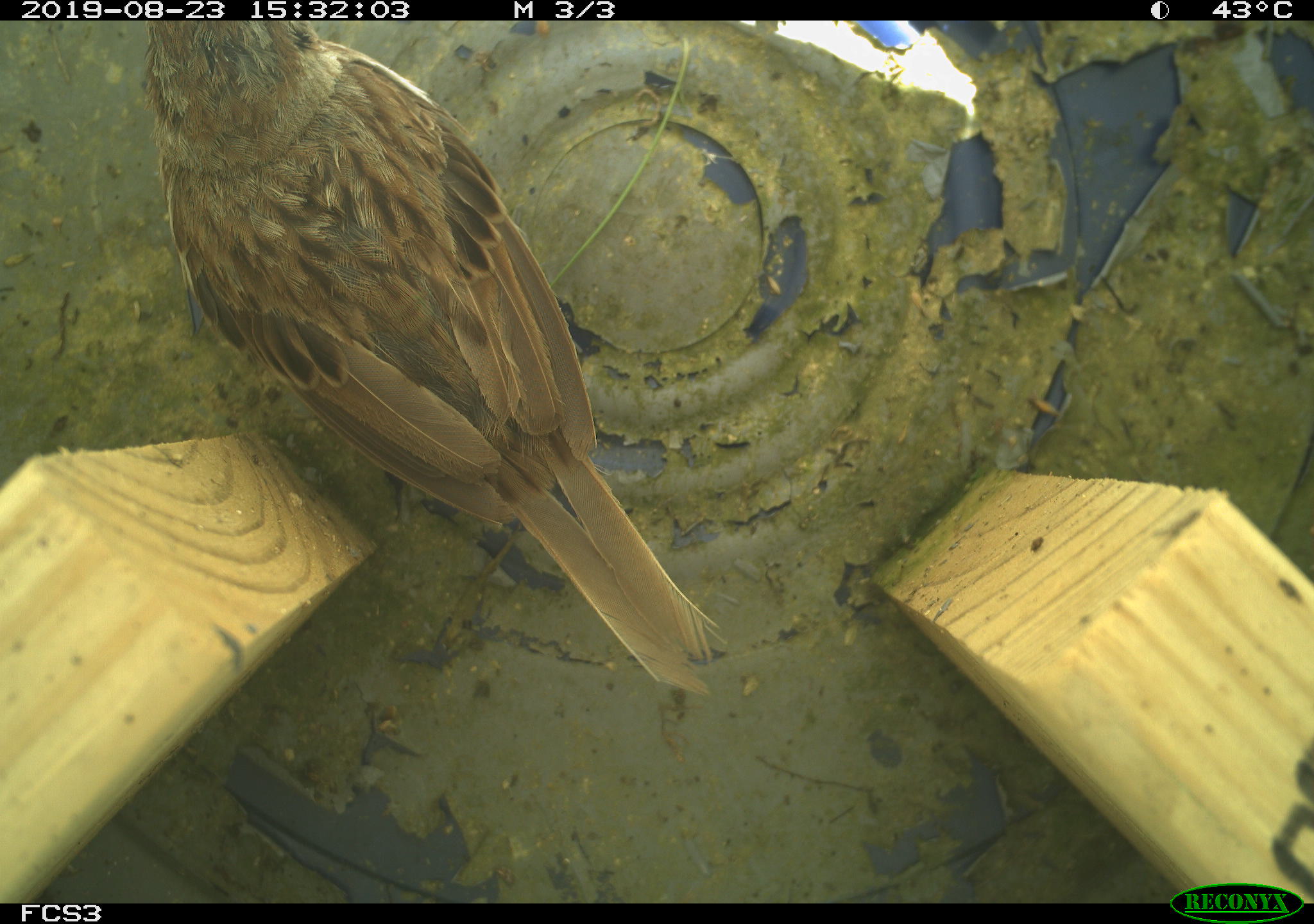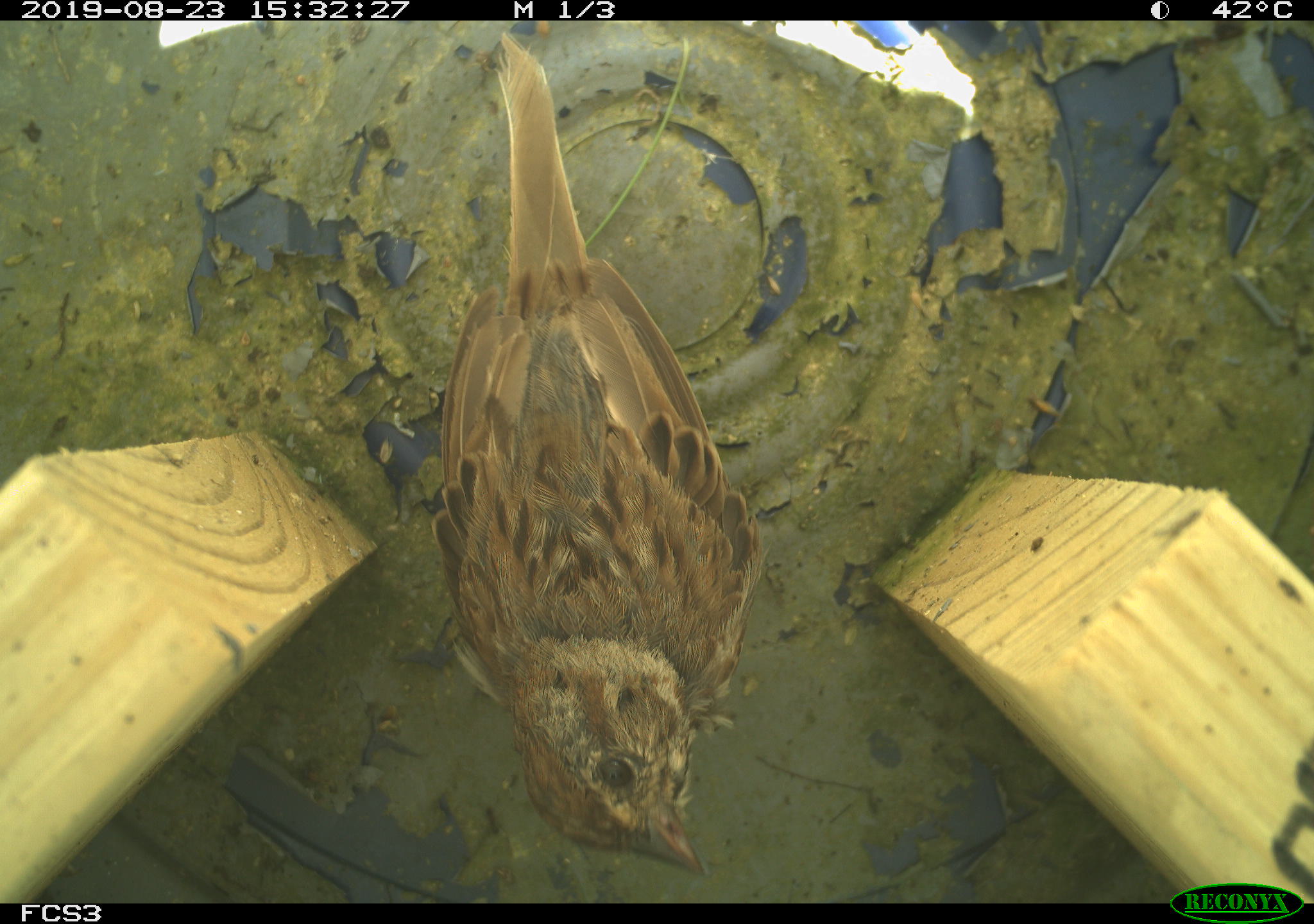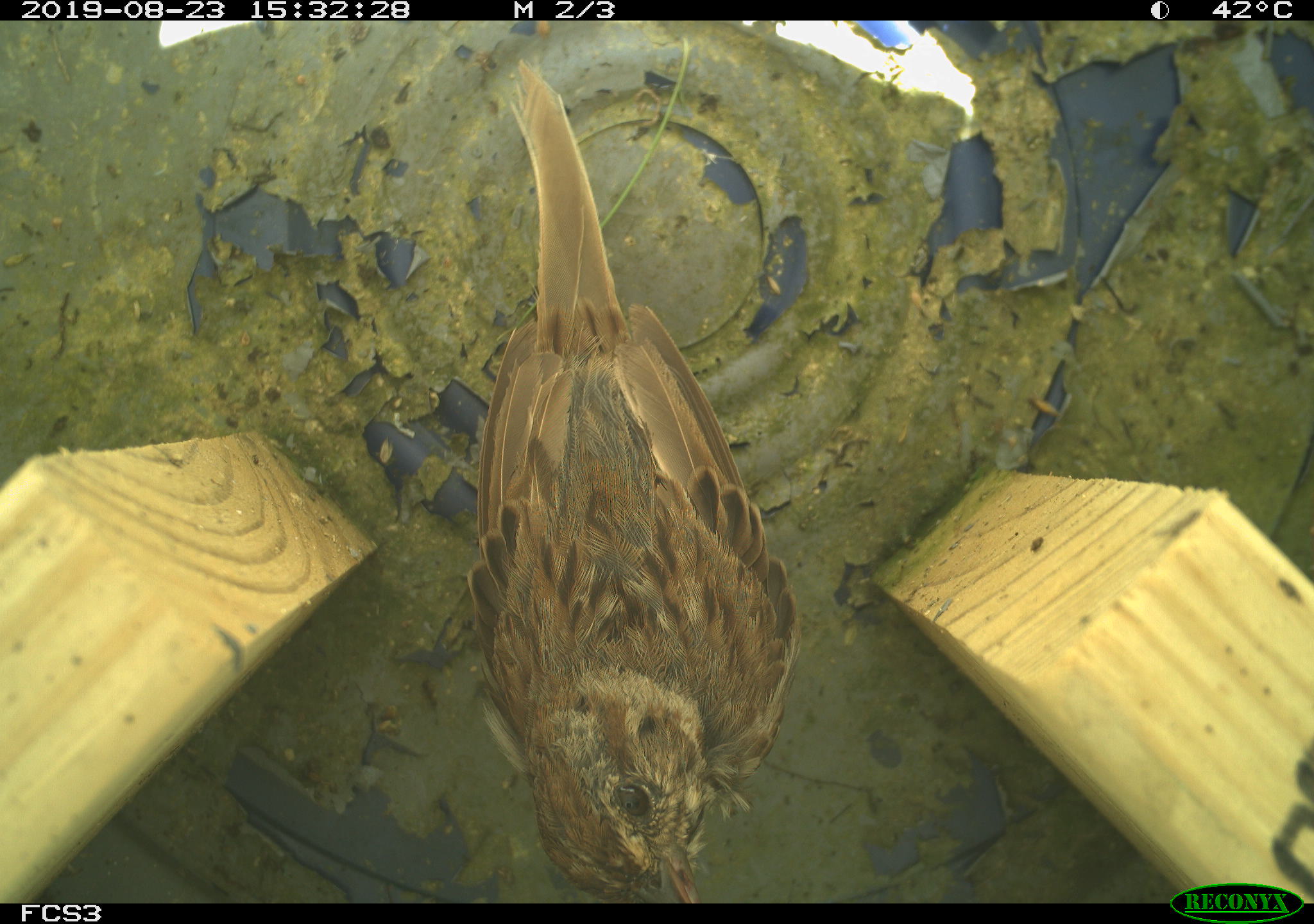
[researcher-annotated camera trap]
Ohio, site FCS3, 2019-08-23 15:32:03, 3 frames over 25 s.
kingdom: Animalia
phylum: Chordata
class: Aves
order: Passeriformes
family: Passerellidae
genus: Melospiza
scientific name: Melospiza melodia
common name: song sparrow